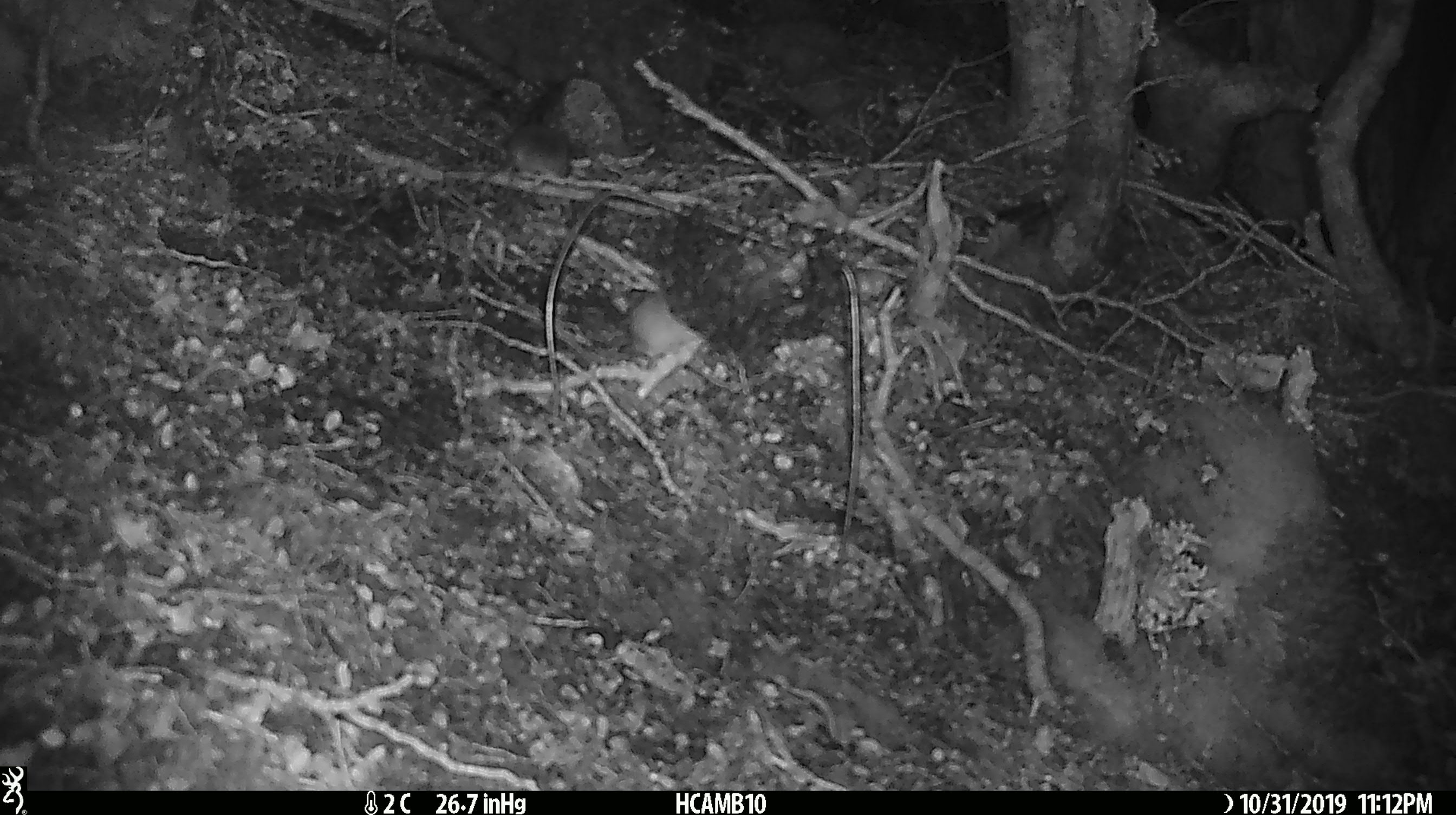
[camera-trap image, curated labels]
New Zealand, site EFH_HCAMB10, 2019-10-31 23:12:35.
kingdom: Animalia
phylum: Chordata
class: Mammalia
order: Rodentia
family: Muridae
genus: Mus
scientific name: Mus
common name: mouse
Mouse (Mus).